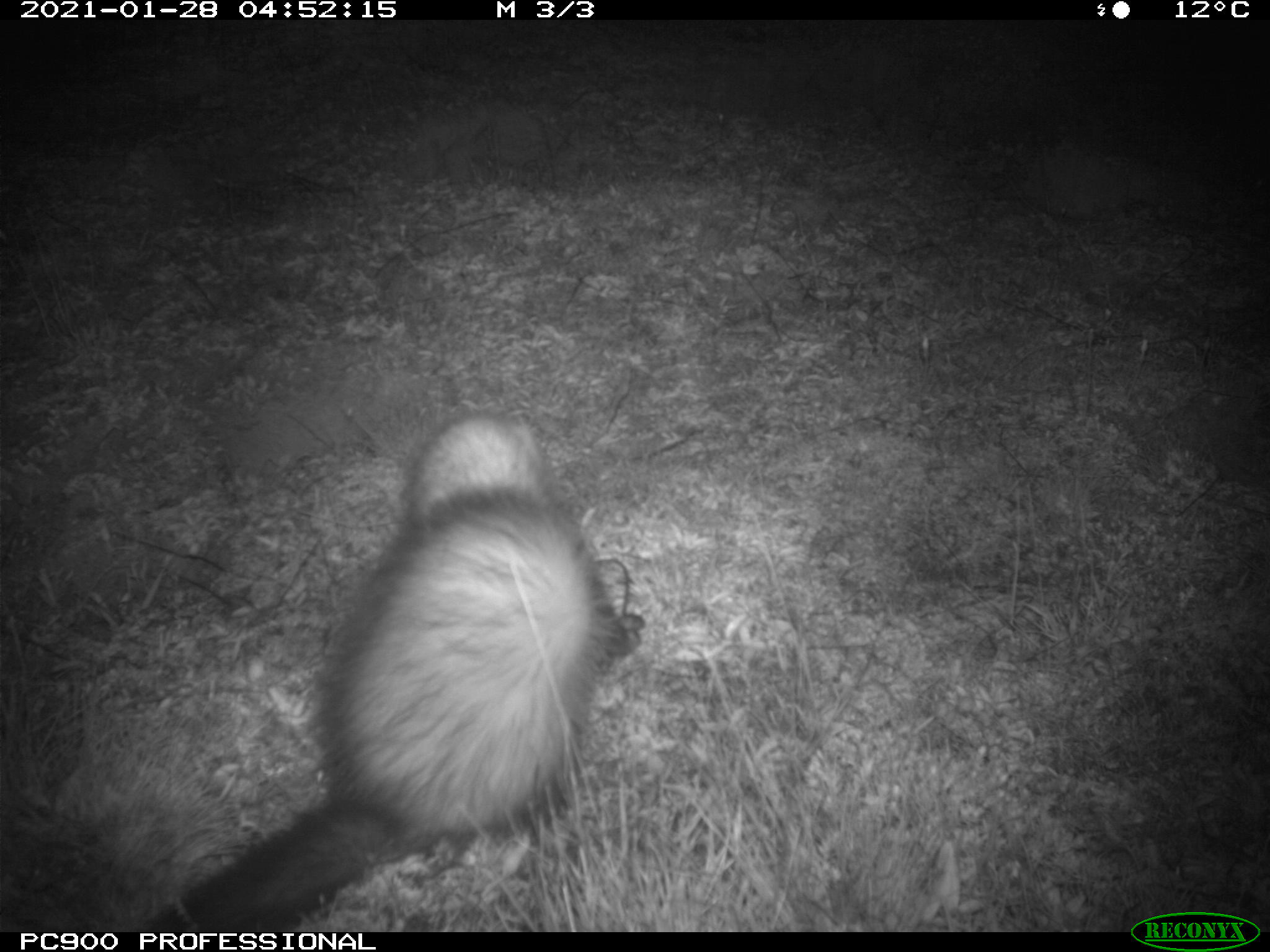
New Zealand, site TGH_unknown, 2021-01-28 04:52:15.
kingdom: Animalia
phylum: Chordata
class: Mammalia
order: Carnivora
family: Mustelidae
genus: Mustela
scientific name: Mustela furo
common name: ferret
Ferret (Mustela furo).